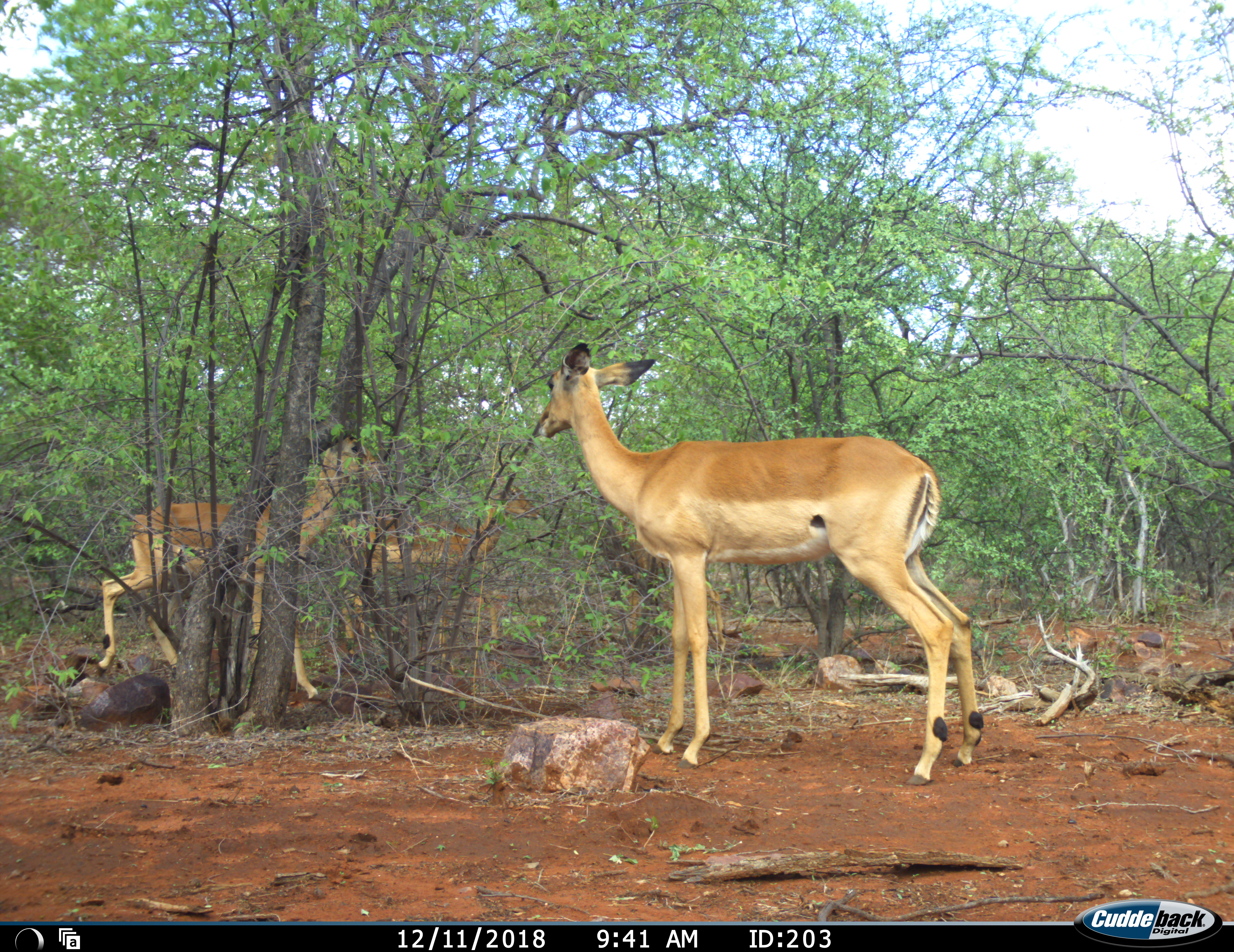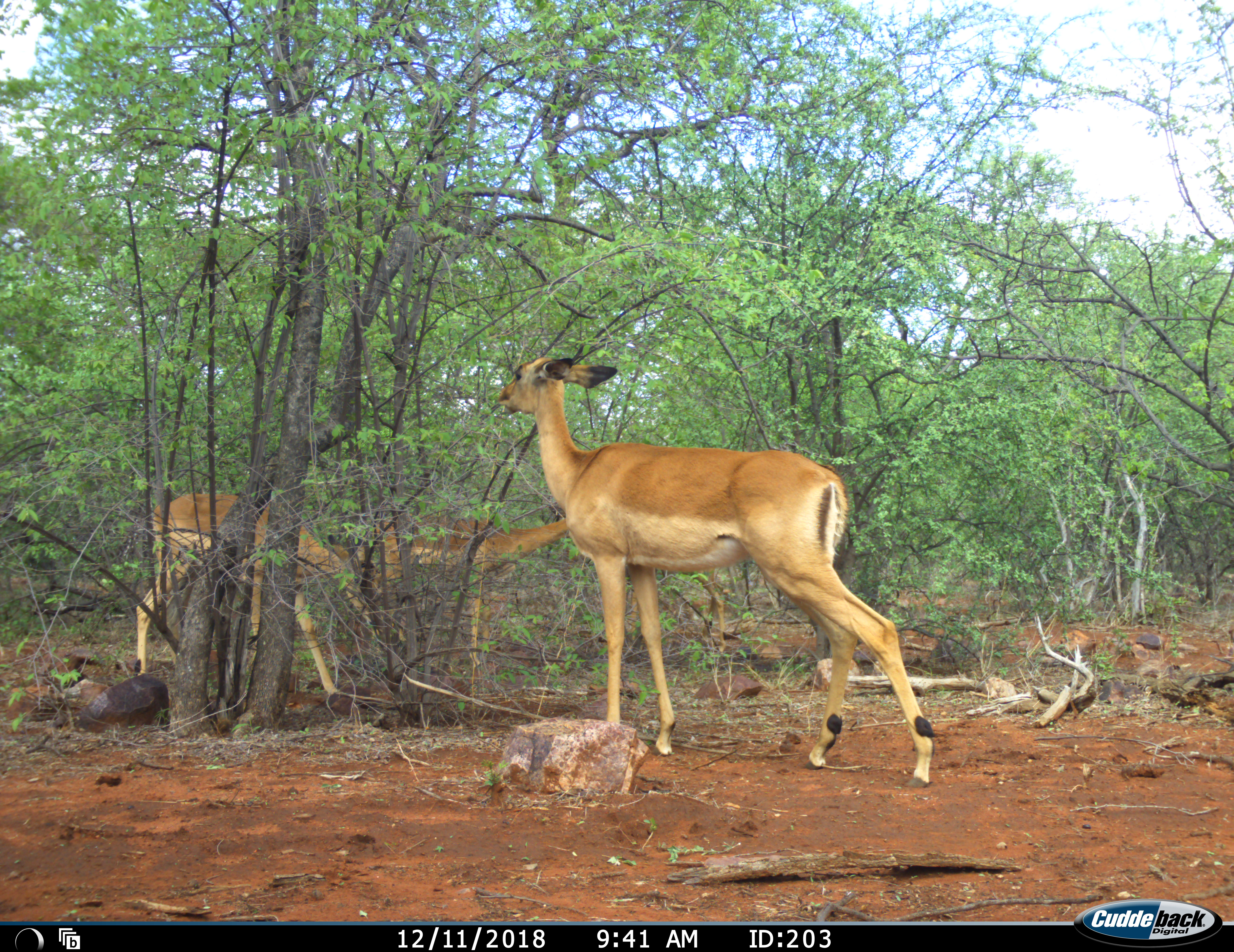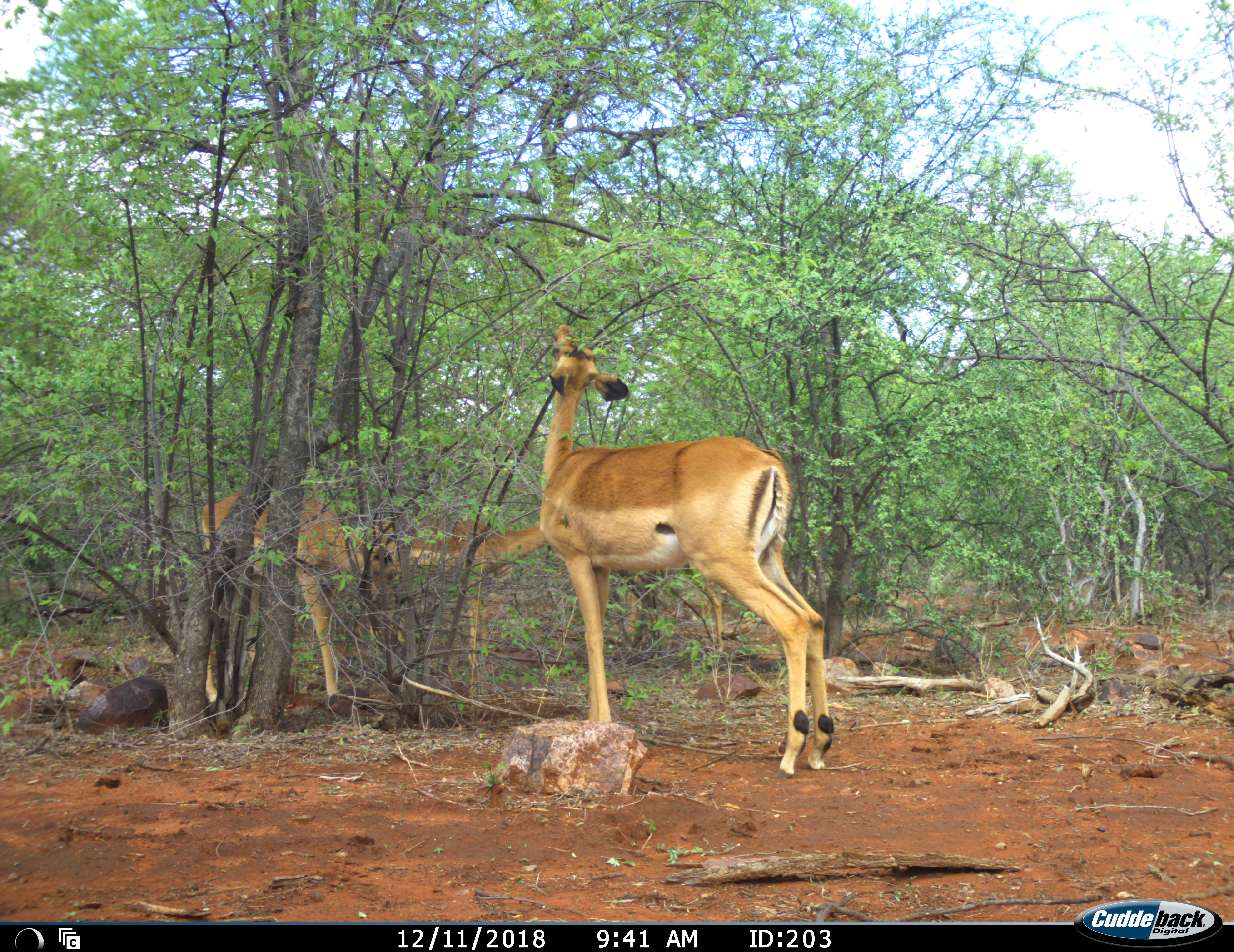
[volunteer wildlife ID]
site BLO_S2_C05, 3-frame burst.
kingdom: Animalia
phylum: Chordata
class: Mammalia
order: Artiodactyla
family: Bovidae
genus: Aepyceros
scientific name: Aepyceros melampus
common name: impala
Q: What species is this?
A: Impala (Aepyceros melampus).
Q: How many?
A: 3.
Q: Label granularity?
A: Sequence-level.